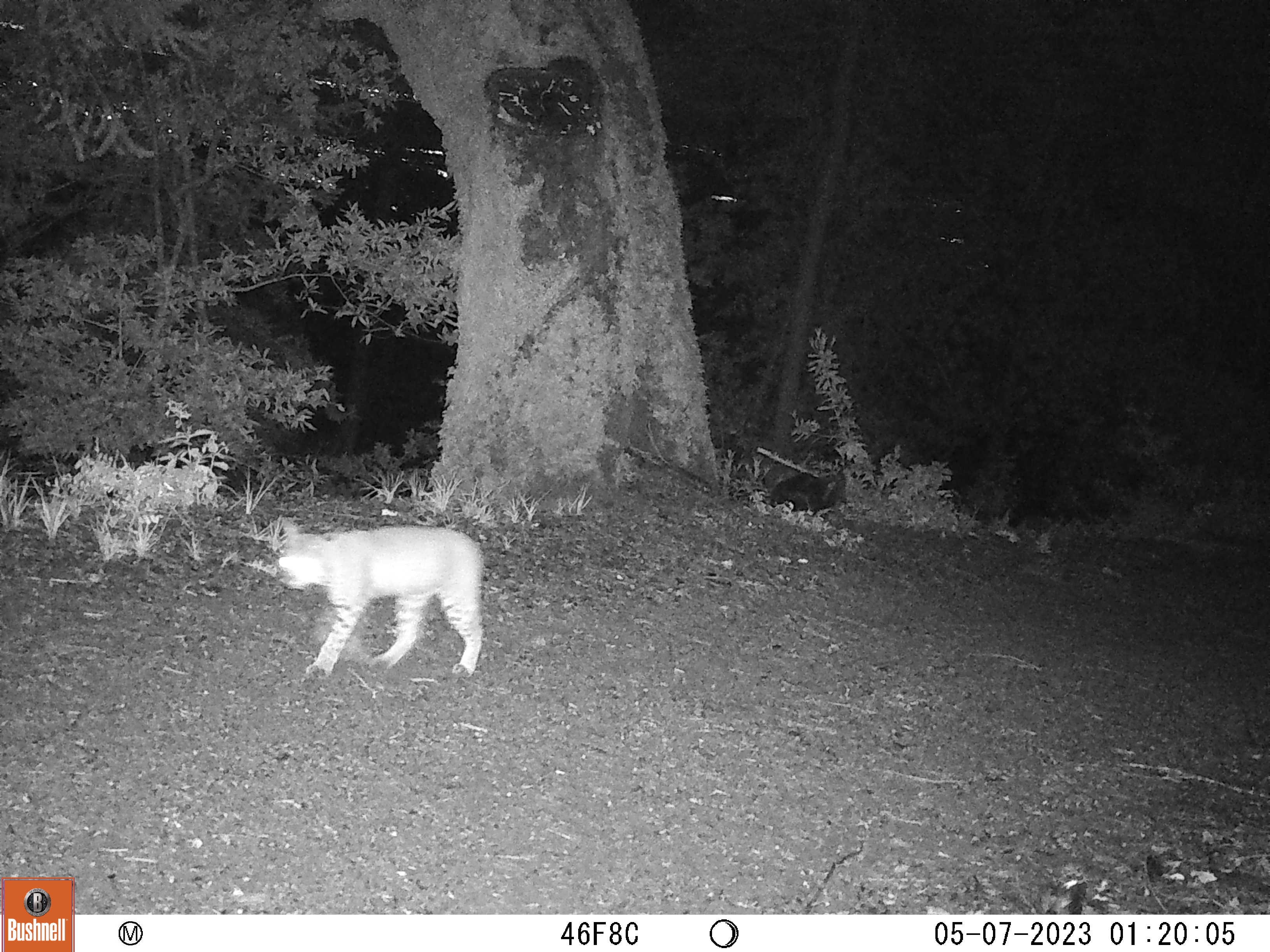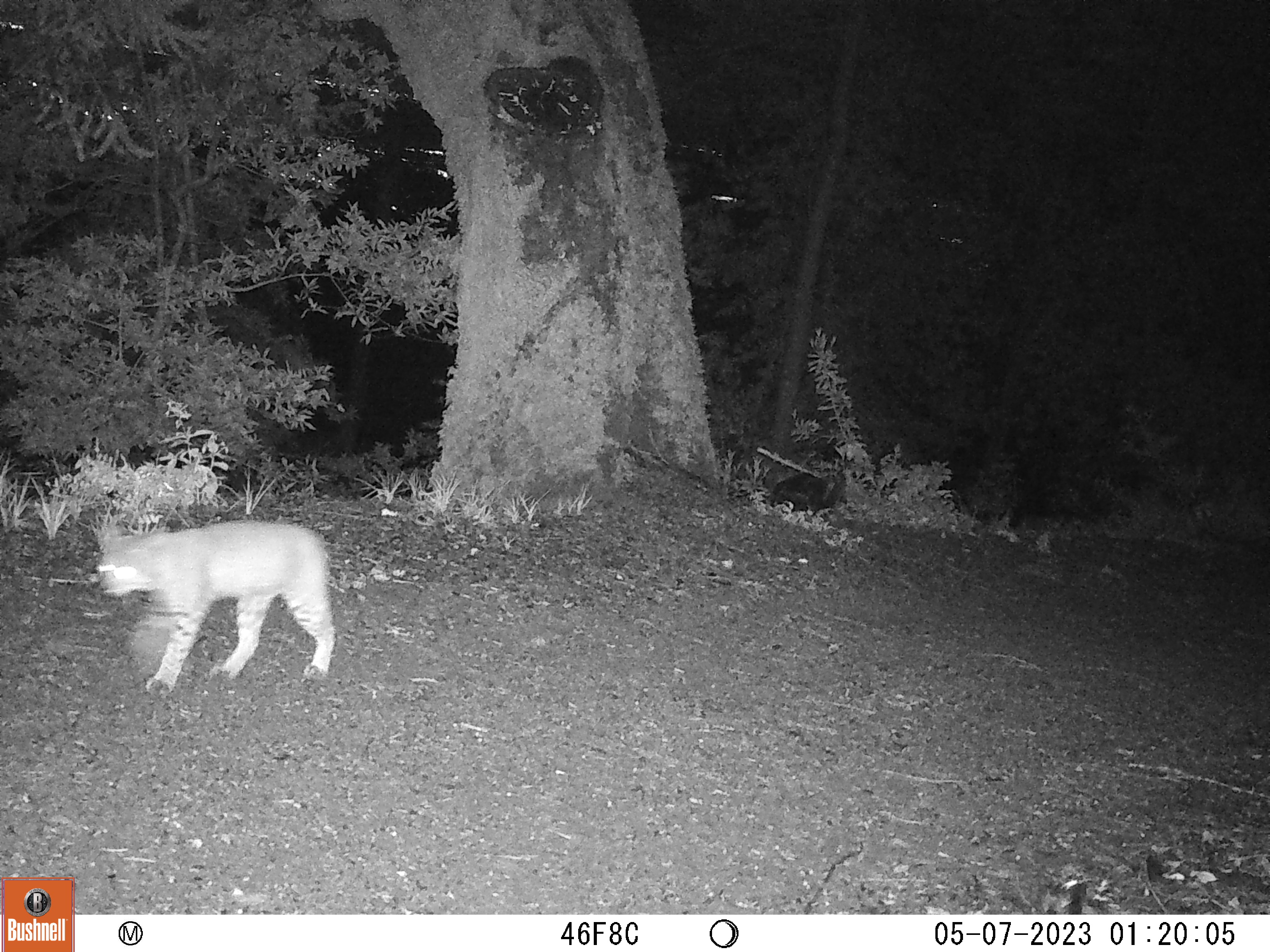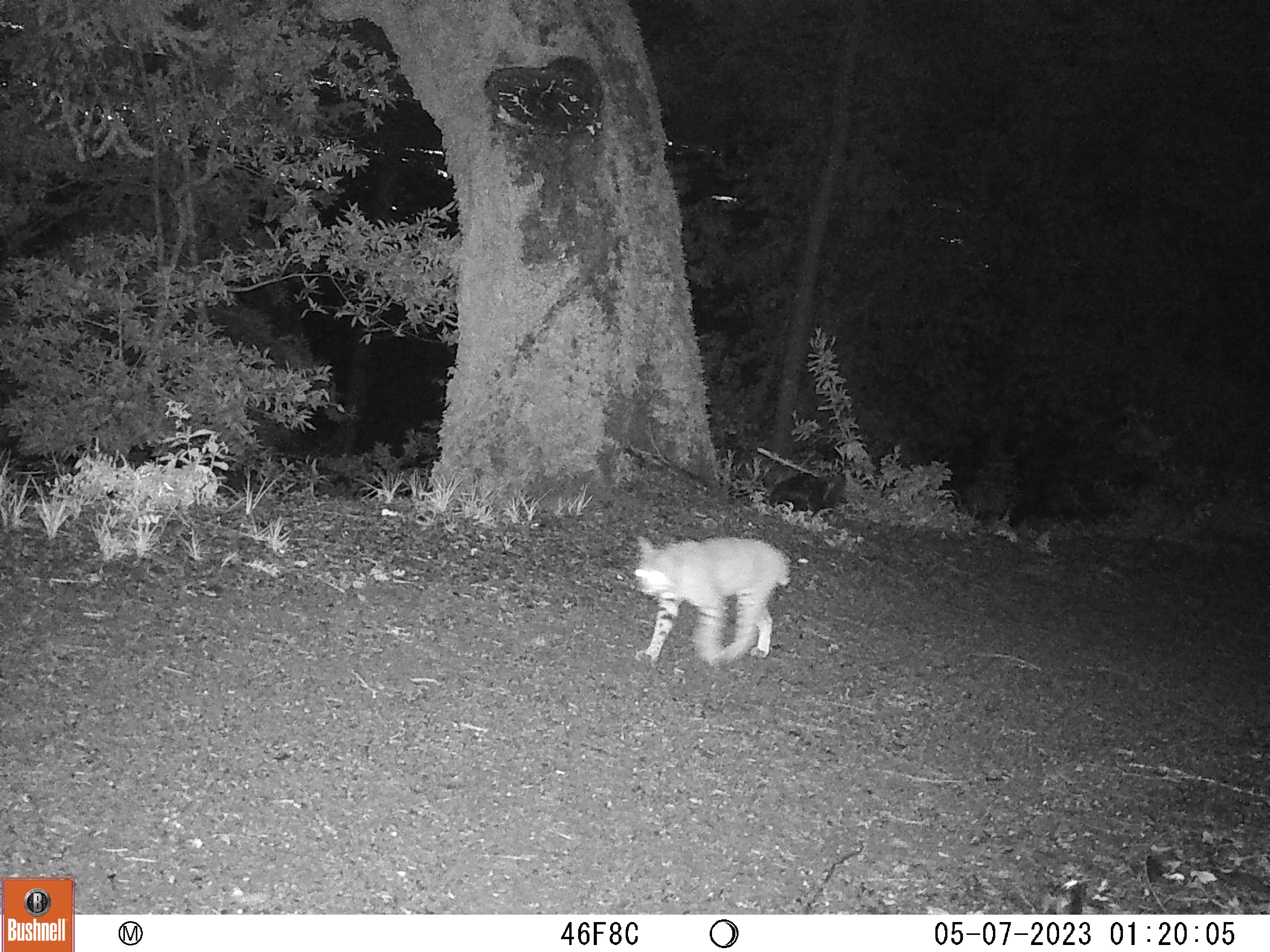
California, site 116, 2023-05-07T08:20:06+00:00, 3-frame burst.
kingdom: Animalia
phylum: Chordata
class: Mammalia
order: Carnivora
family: Felidae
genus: Lynx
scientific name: Lynx rufus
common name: bobcat